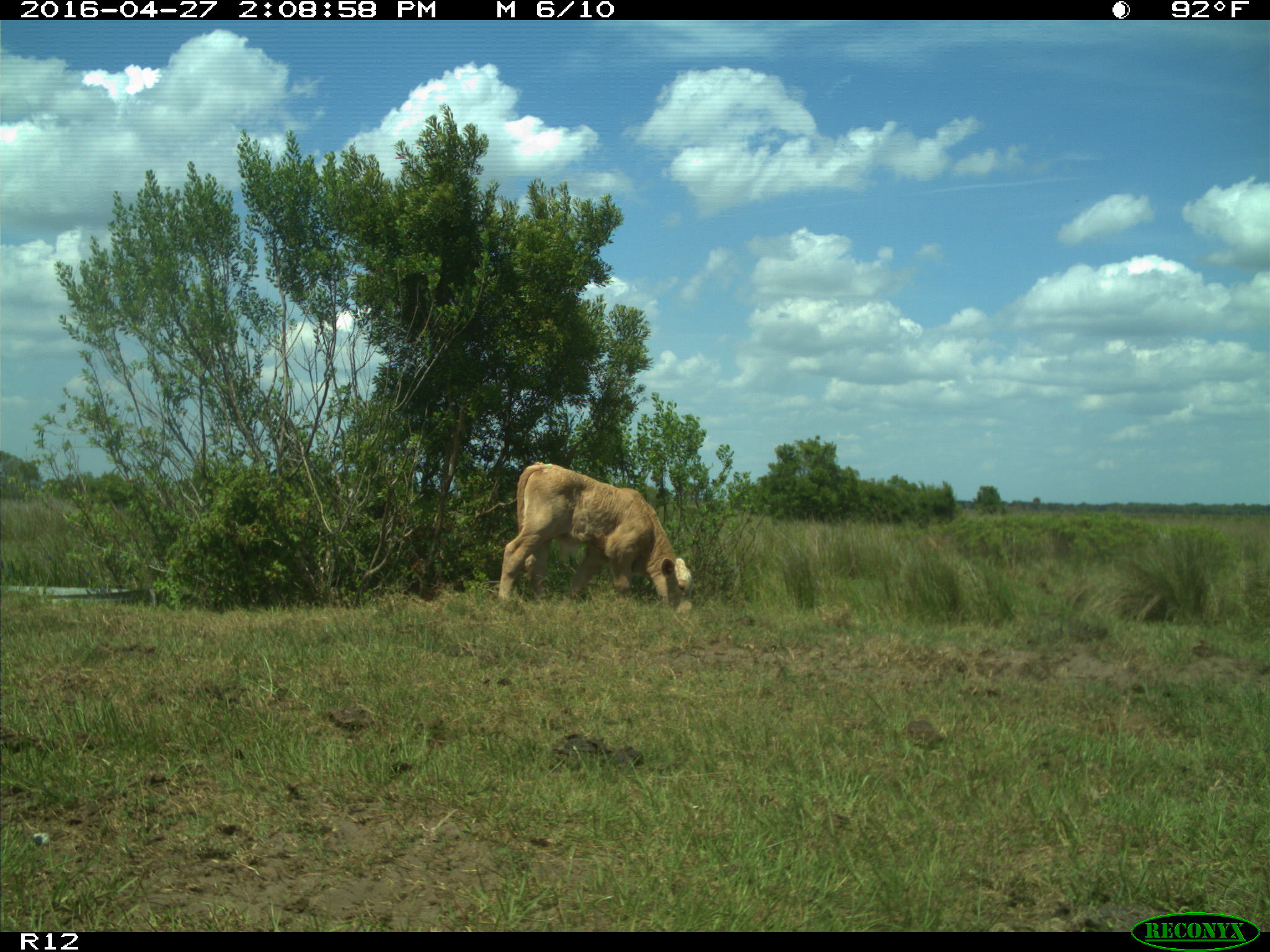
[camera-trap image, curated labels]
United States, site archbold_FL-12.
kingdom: Animalia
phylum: Chordata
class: Mammalia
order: Artiodactyla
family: Bovidae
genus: Bos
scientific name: Bos taurus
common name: domestic cow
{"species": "Bos taurus (domestic cow)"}